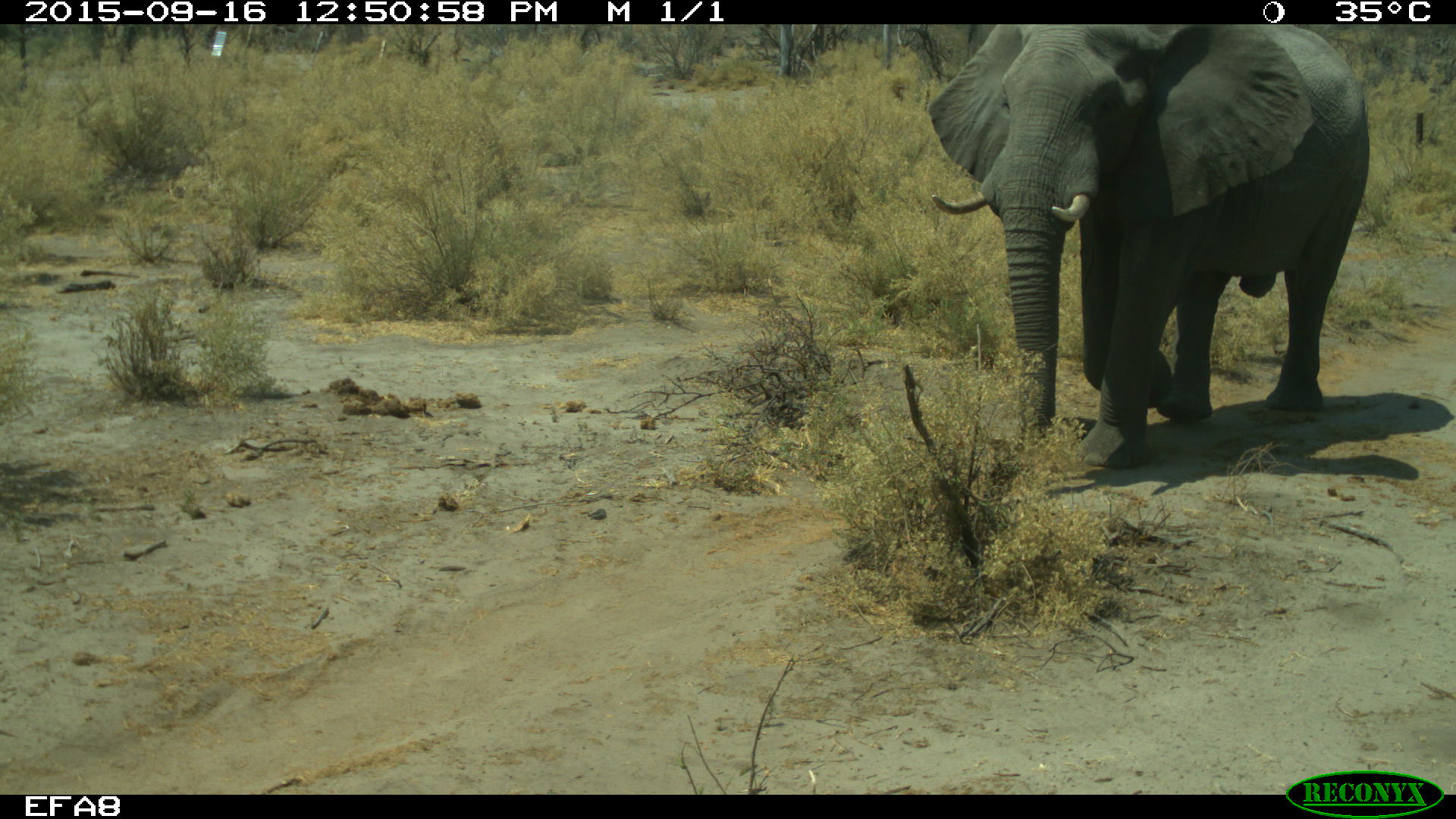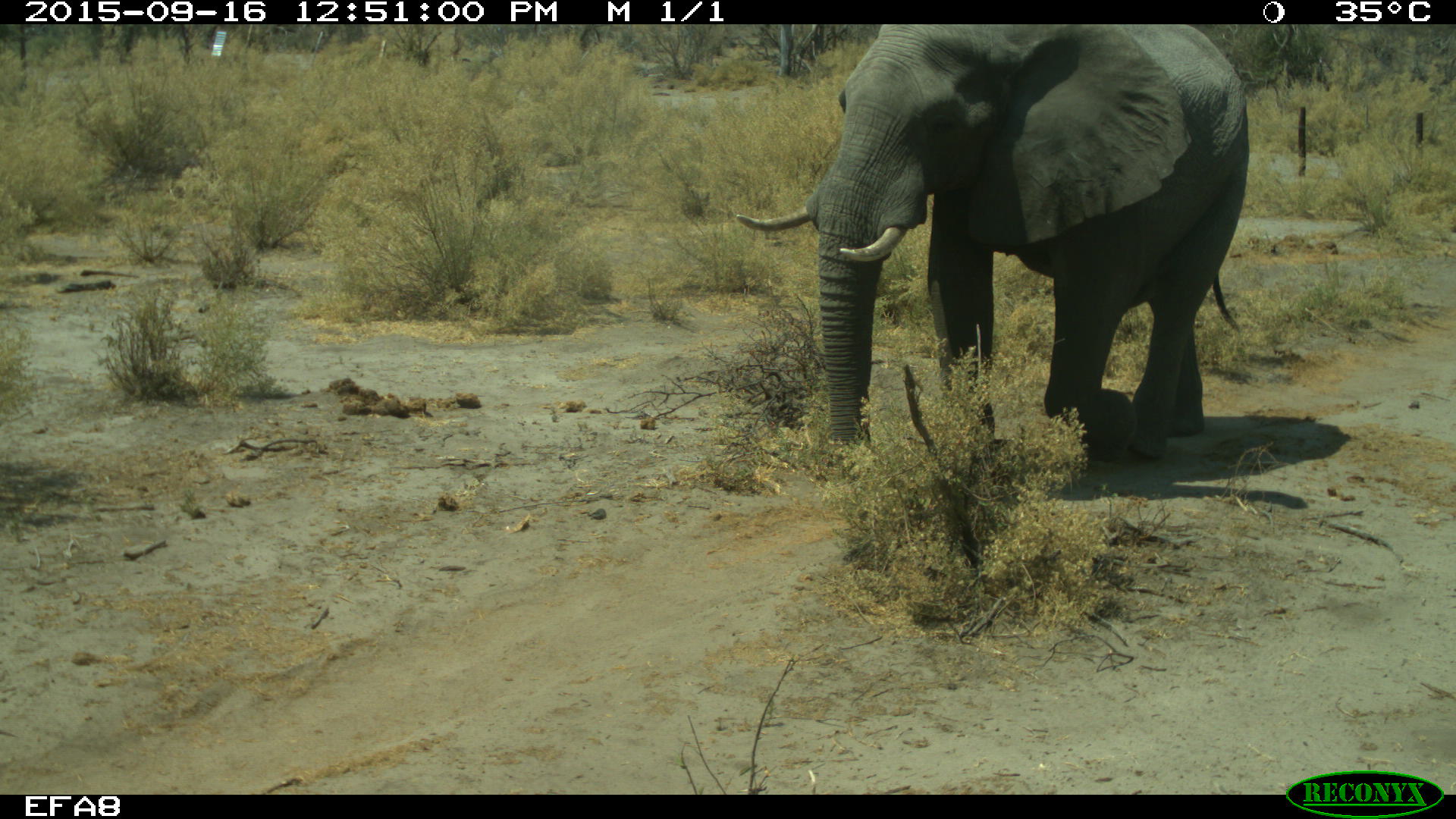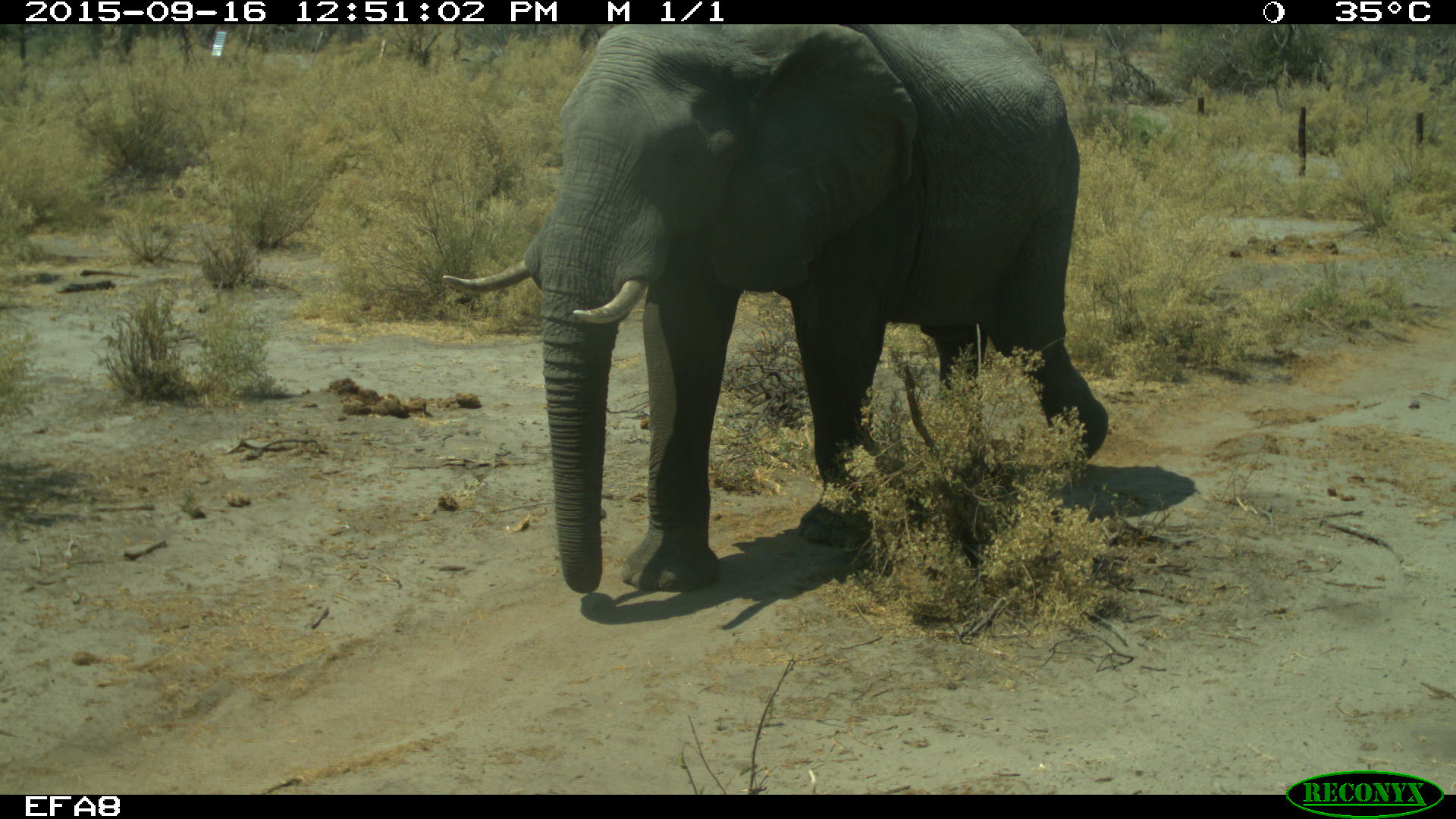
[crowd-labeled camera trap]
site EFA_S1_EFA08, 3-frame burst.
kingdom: Animalia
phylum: Chordata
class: Mammalia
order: Proboscidea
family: Elephantidae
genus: Loxodonta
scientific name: Loxodonta africana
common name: african bush elephant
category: elephant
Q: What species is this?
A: Elephant (african bush elephant) (Loxodonta africana).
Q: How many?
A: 1.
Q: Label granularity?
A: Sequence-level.